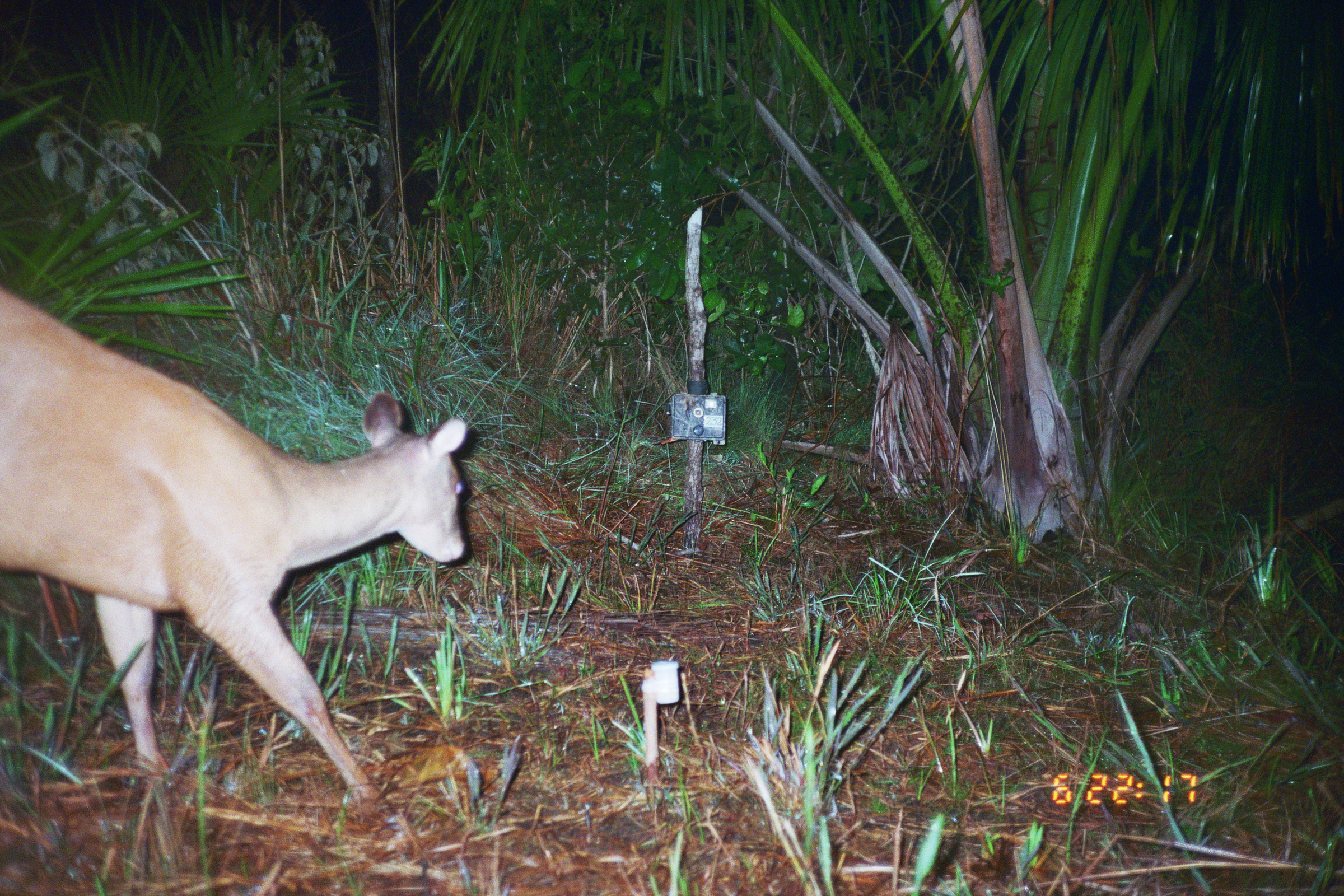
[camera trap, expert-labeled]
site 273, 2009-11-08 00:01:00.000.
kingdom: Animalia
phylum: Chordata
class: Mammalia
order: Pilosa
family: Myrmecophagidae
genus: Myrmecophaga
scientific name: Myrmecophaga tridactyla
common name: giant anteater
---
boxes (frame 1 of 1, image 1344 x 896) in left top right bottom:
myrmecophaga tridactyla: 1 289 467 803